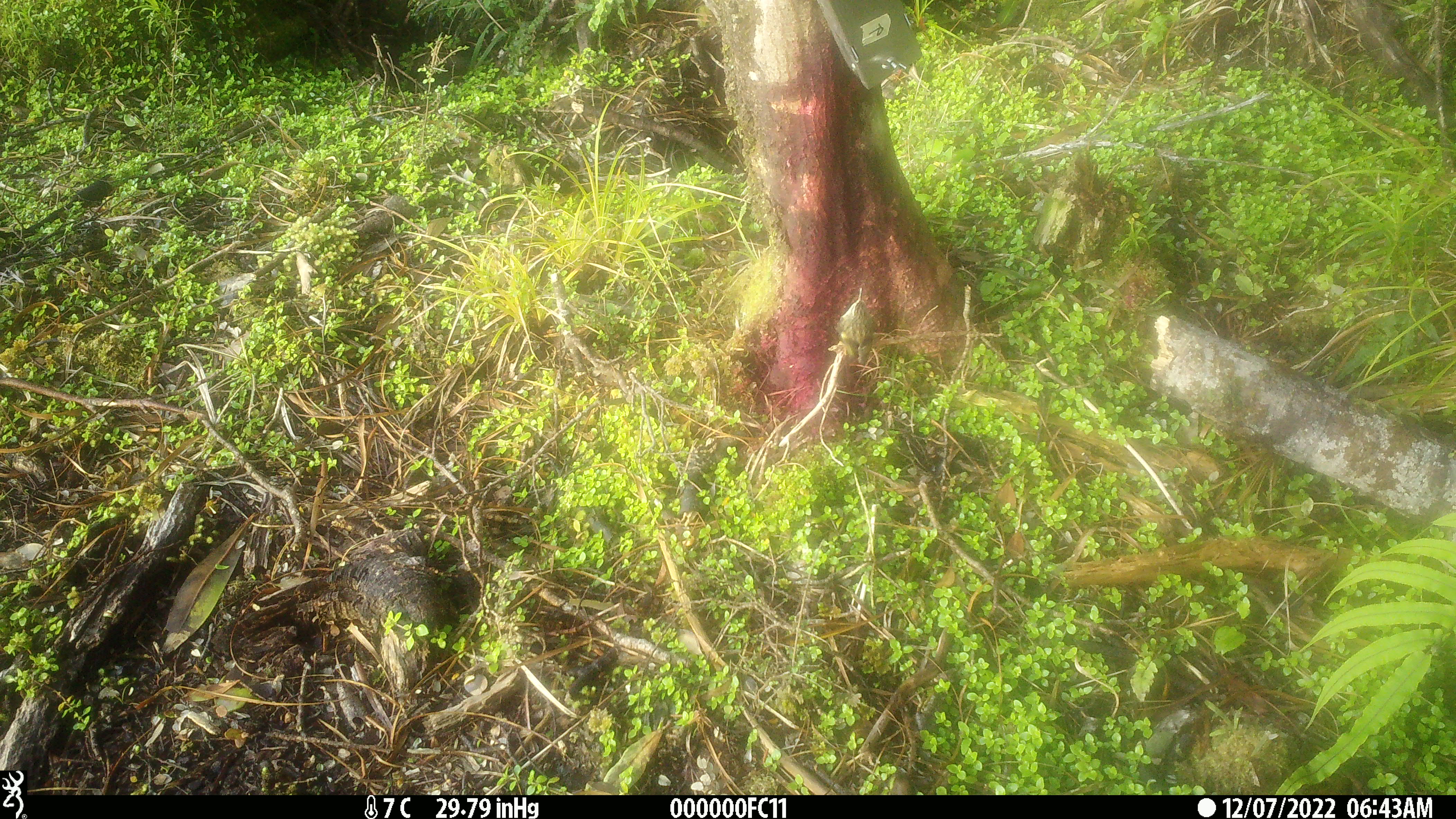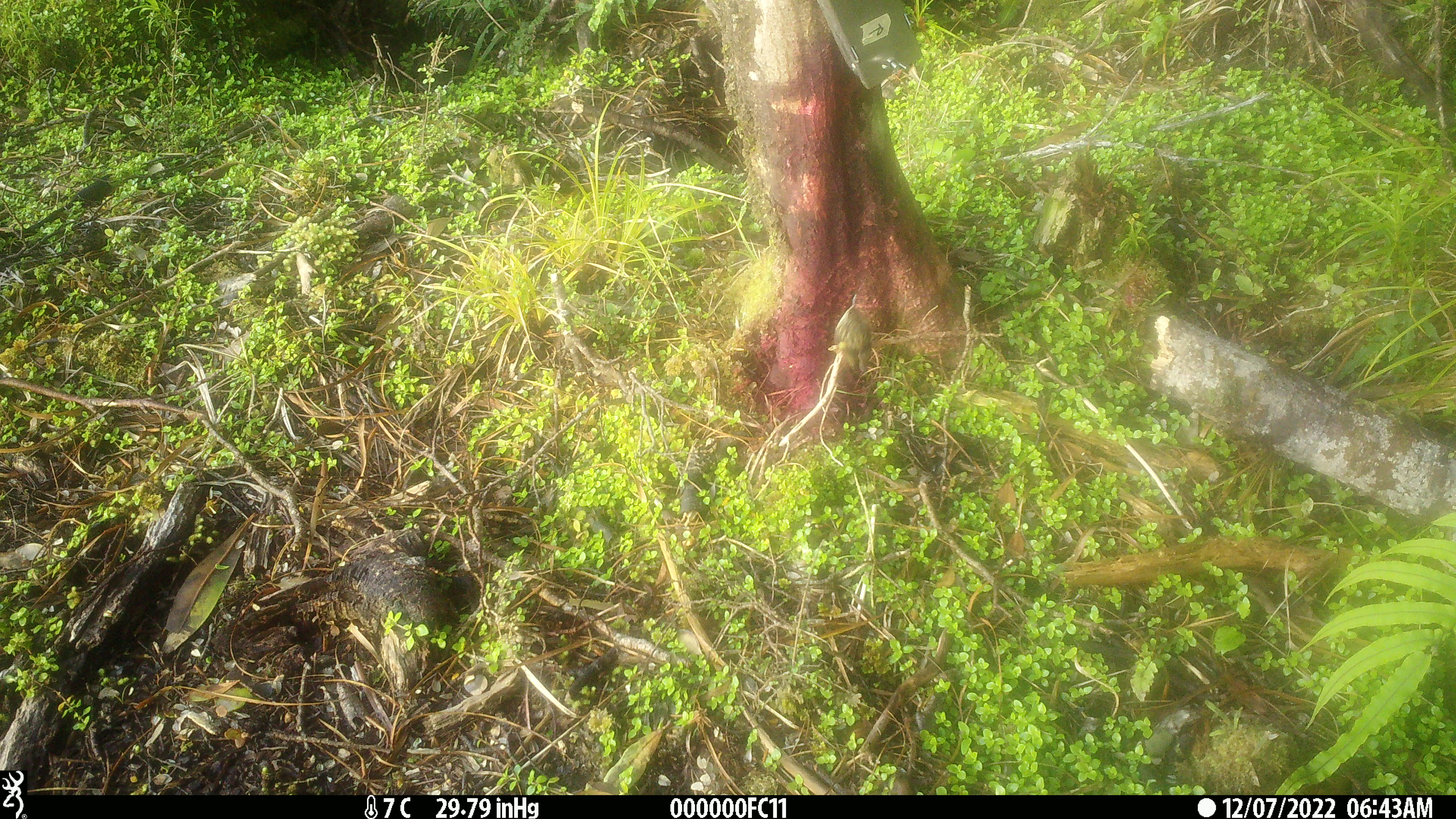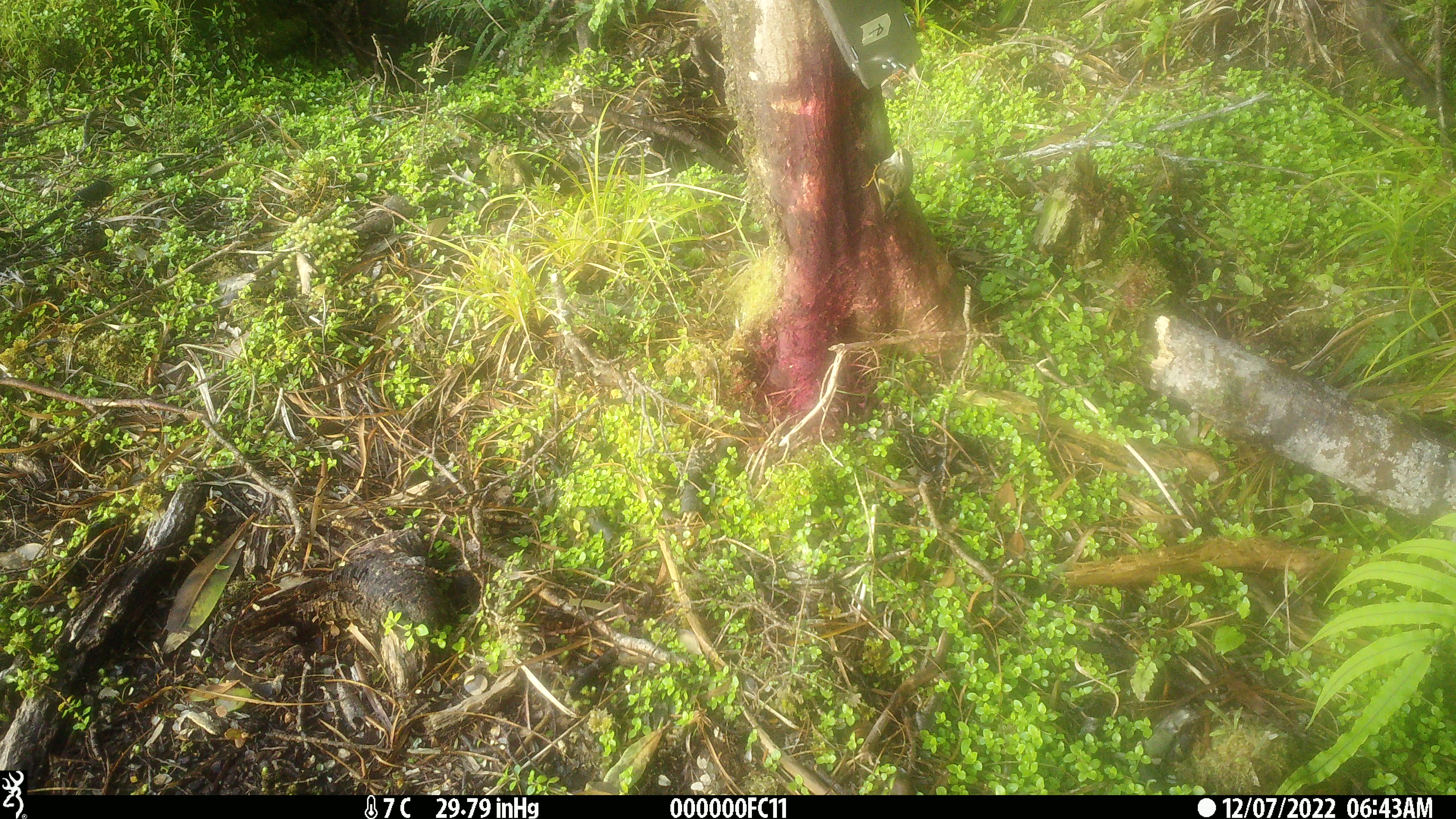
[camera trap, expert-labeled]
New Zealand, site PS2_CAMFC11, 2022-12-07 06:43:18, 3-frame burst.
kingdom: Animalia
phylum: Chordata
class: Aves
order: Passeriformes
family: Acanthisittidae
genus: Acanthisitta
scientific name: Acanthisitta chloris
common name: rifleman